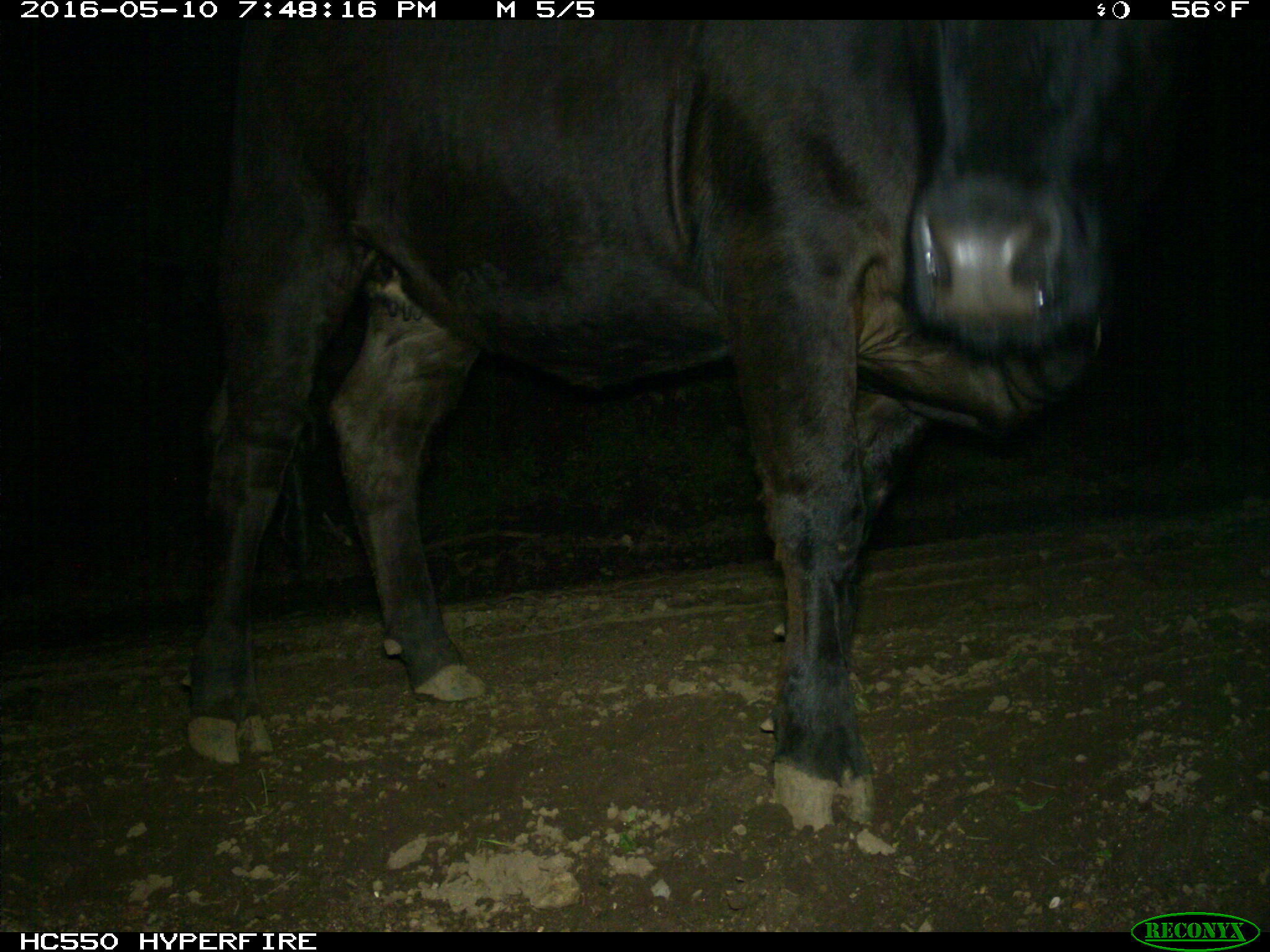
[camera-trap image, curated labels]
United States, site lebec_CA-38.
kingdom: Animalia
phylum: Chordata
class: Mammalia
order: Artiodactyla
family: Bovidae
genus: Bos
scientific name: Bos taurus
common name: domestic cow